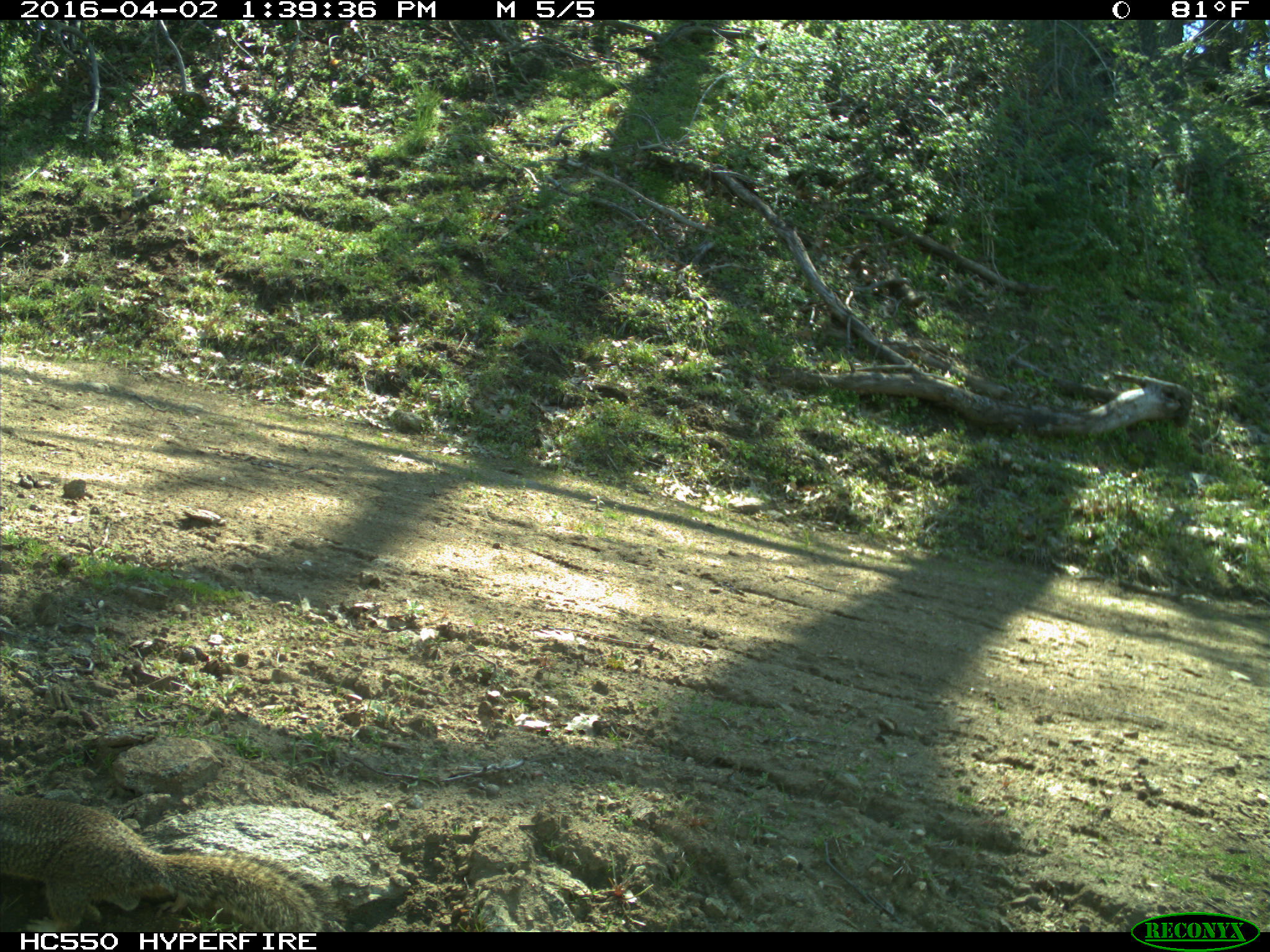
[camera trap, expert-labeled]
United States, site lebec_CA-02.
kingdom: Animalia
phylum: Chordata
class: Mammalia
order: Rodentia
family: Sciuridae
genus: Otospermophilus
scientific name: Otospermophilus beecheyi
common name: california ground squirrel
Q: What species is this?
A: Otospermophilus beecheyi (california ground squirrel).